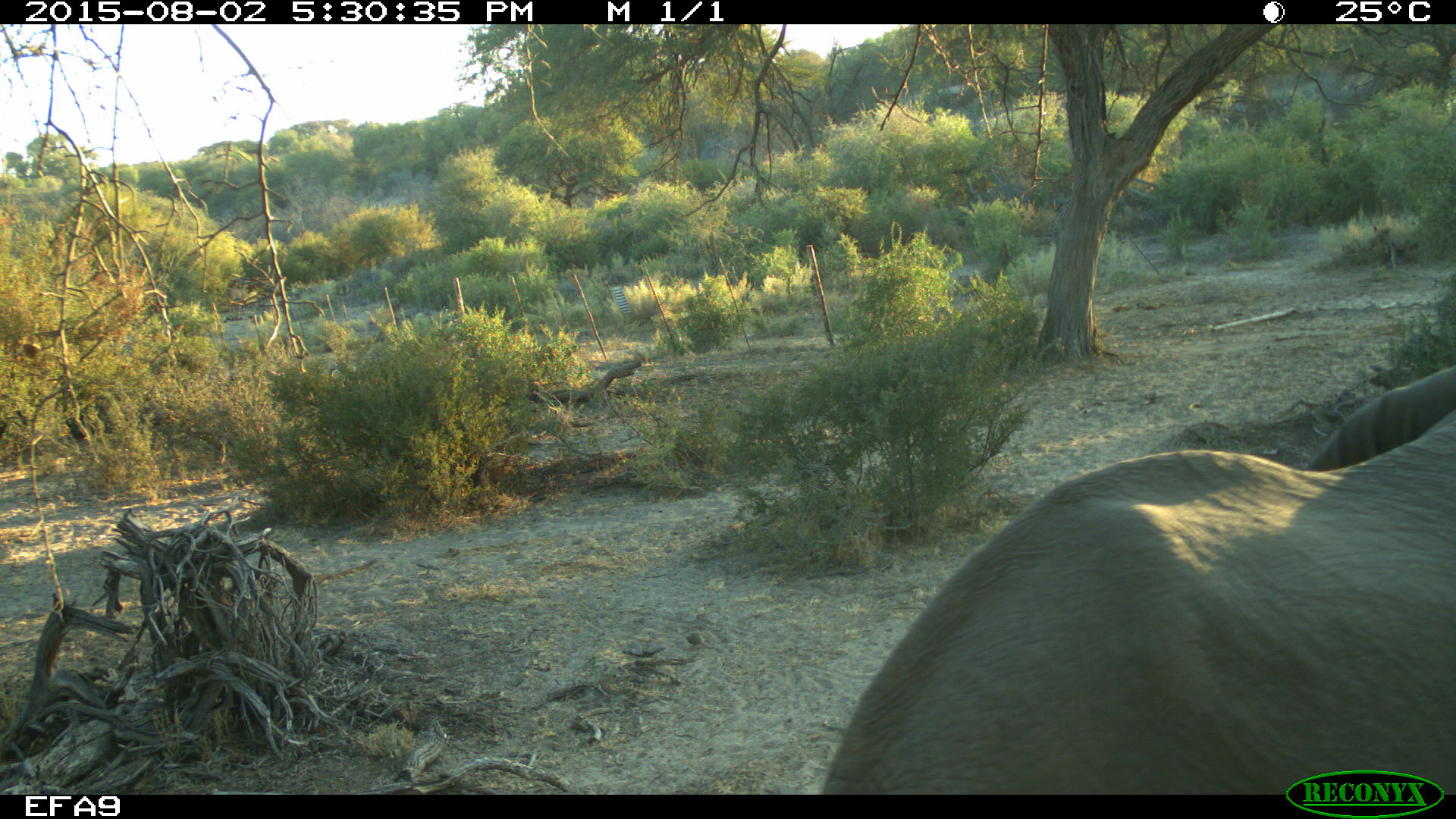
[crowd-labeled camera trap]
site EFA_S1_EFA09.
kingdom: Animalia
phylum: Chordata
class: Mammalia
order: Proboscidea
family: Elephantidae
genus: Loxodonta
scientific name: Loxodonta africana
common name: african bush elephant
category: elephant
Elephant (african bush elephant) (Loxodonta africana), count 1. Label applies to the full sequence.